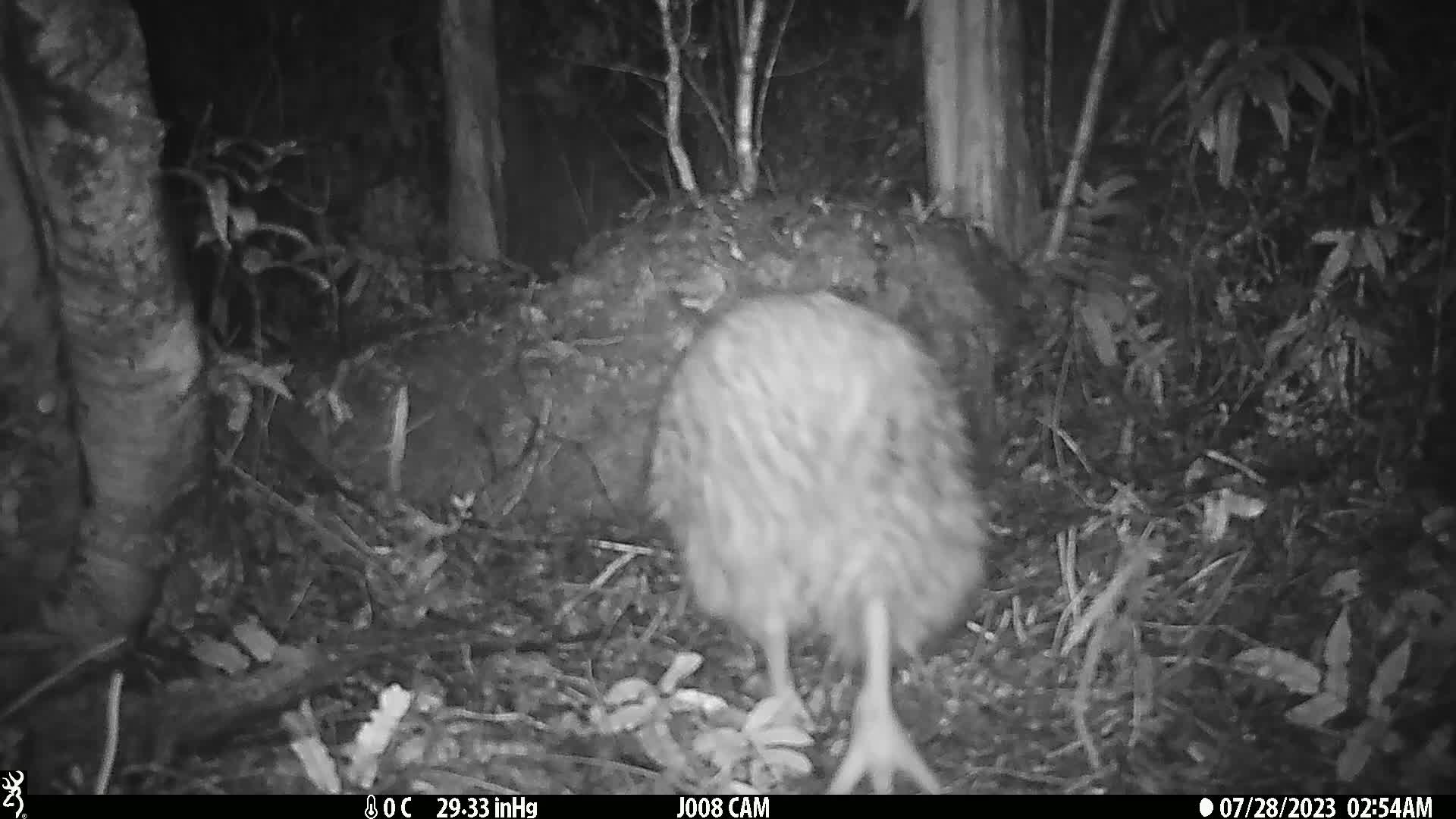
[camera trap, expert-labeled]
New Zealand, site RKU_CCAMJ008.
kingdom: Animalia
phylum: Chordata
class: Aves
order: Apterygiformes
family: Apterygidae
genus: Apteryx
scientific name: Apteryx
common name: kiwi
Kiwi (Apteryx).